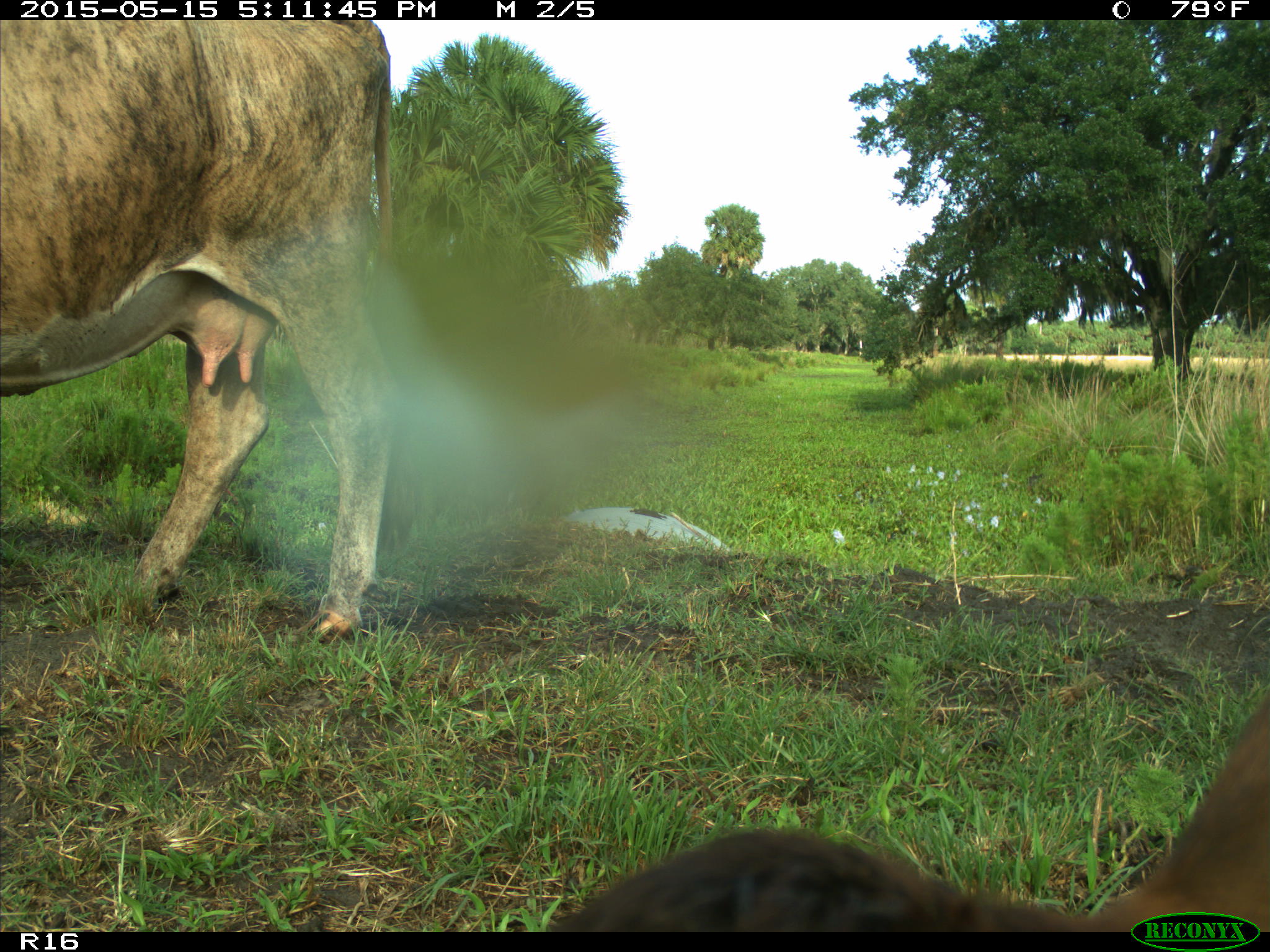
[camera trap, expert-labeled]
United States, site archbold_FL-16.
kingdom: Animalia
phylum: Chordata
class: Mammalia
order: Artiodactyla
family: Bovidae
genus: Bos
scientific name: Bos taurus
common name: domestic cow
Bos taurus (domestic cow).